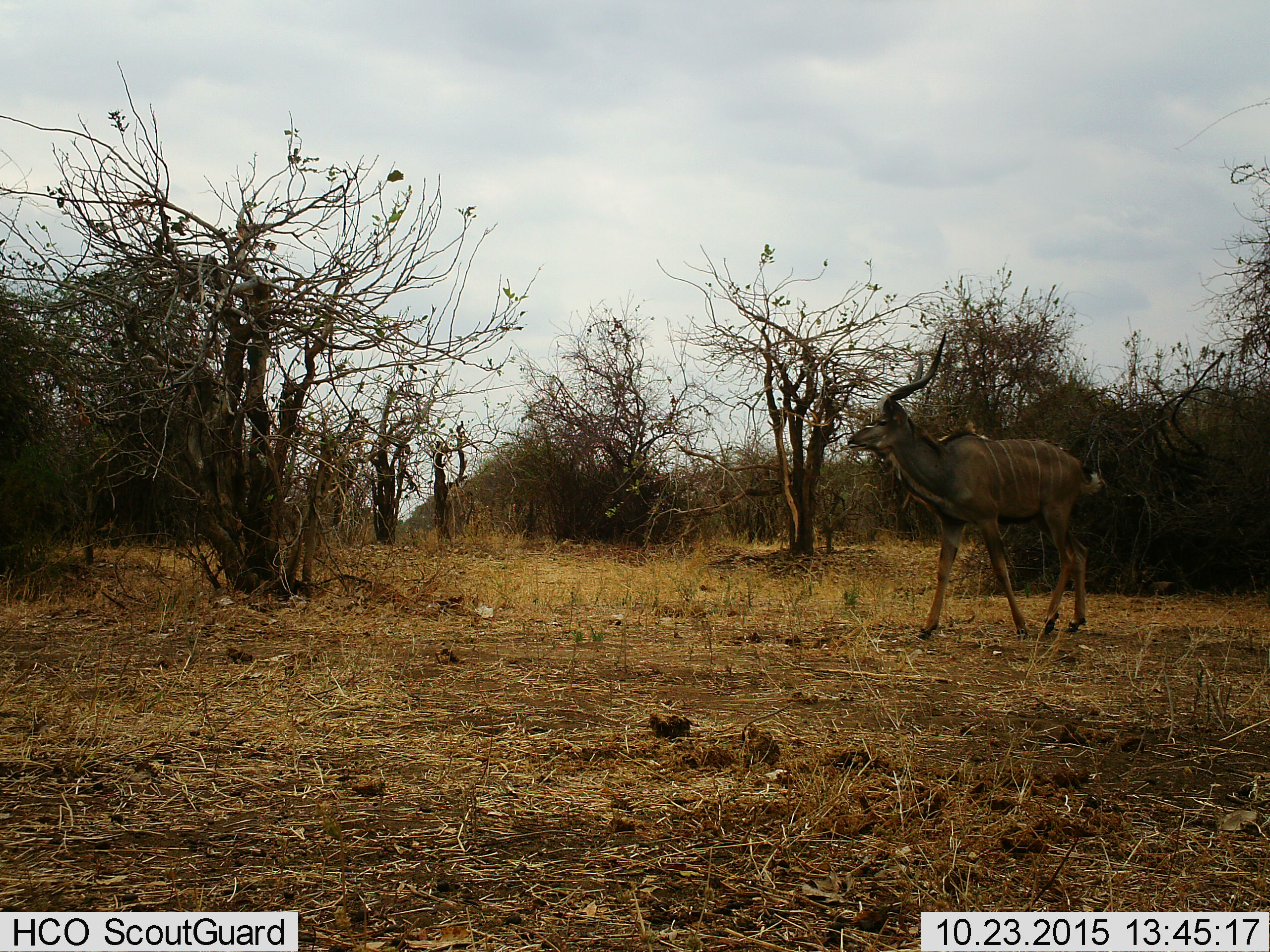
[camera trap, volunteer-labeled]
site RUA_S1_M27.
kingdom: Animalia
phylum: Chordata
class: Mammalia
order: Artiodactyla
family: Bovidae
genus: Tragelaphus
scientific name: Tragelaphus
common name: kudu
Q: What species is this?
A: Kudu (Tragelaphus).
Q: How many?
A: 1.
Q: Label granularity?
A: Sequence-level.